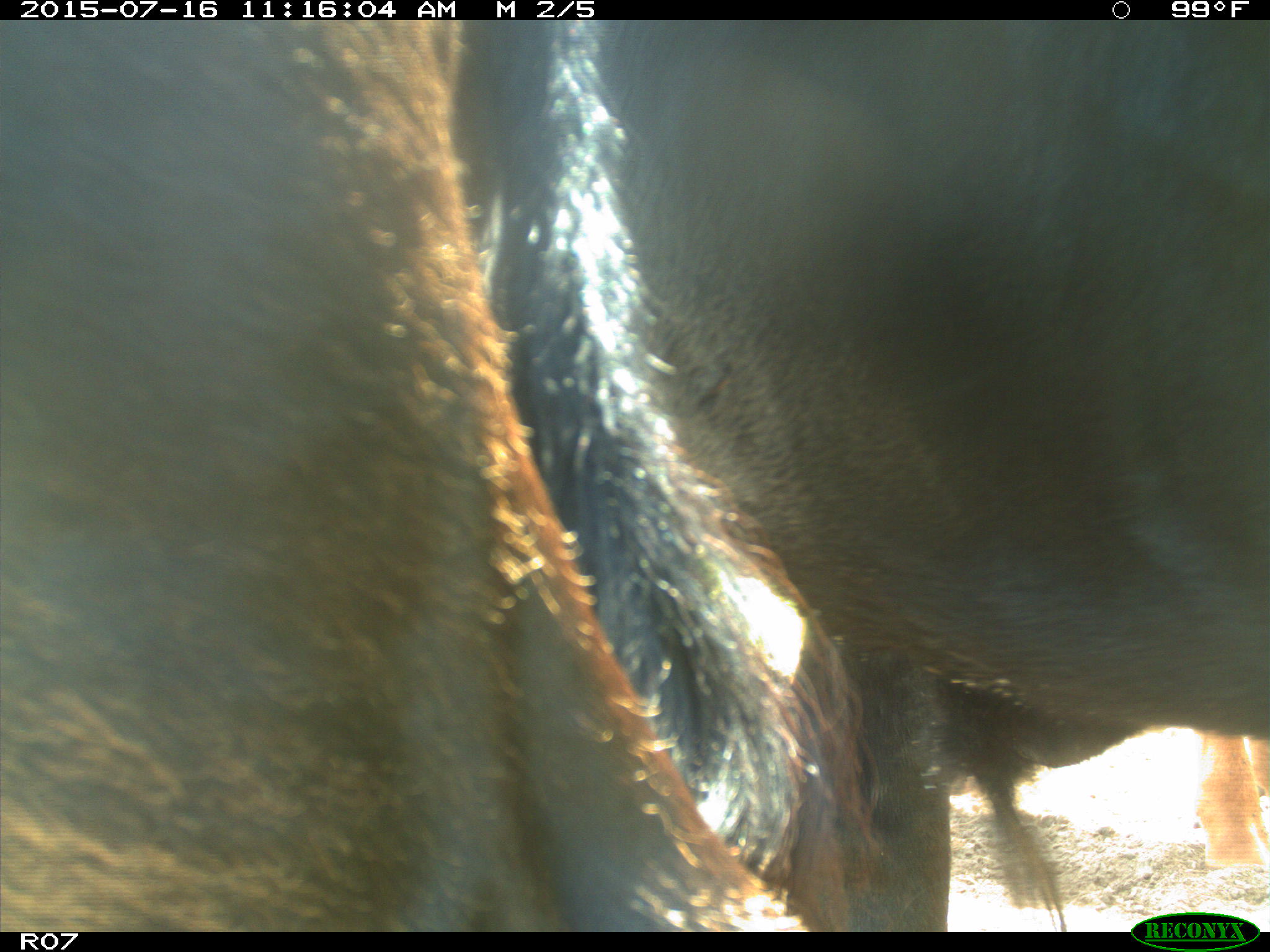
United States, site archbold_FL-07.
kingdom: Animalia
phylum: Chordata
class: Mammalia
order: Artiodactyla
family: Bovidae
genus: Bos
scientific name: Bos taurus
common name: domestic cow